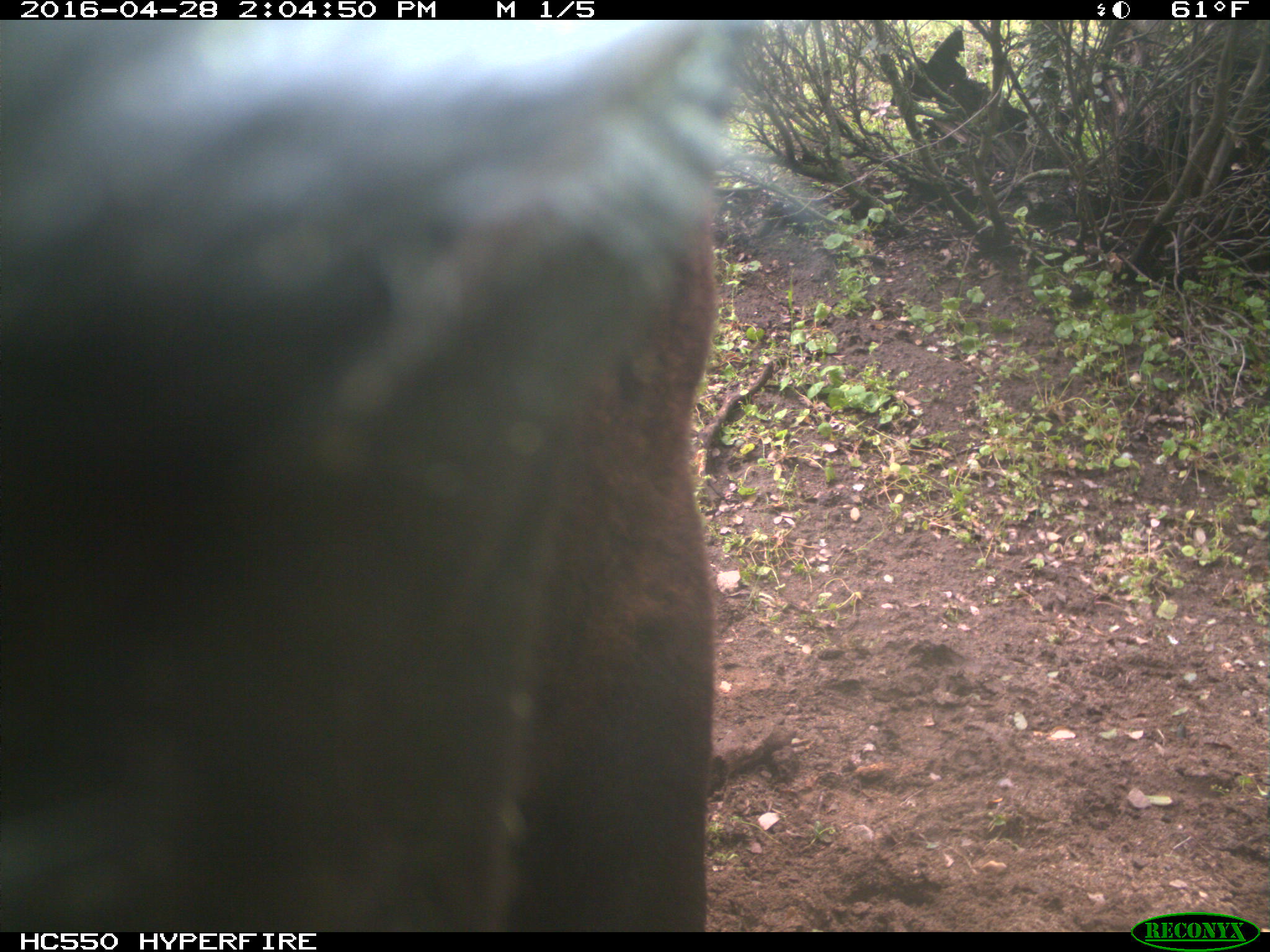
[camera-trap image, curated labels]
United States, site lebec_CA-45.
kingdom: Animalia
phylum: Chordata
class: Mammalia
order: Artiodactyla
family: Bovidae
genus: Bos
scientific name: Bos taurus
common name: domestic cow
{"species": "Bos taurus (domestic cow)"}